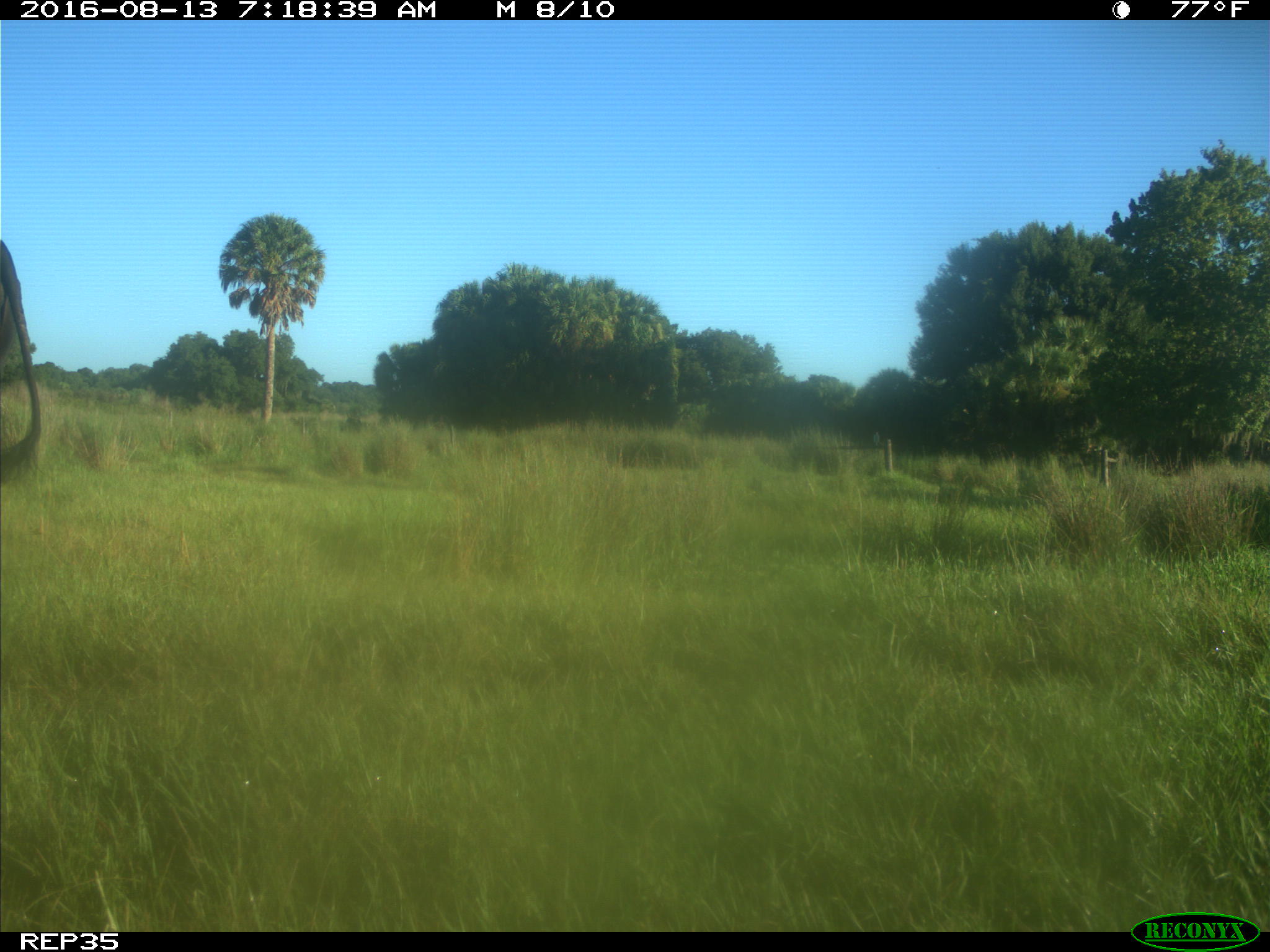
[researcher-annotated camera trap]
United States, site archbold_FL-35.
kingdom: Animalia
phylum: Chordata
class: Mammalia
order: Artiodactyla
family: Bovidae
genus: Bos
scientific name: Bos taurus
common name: domestic cow